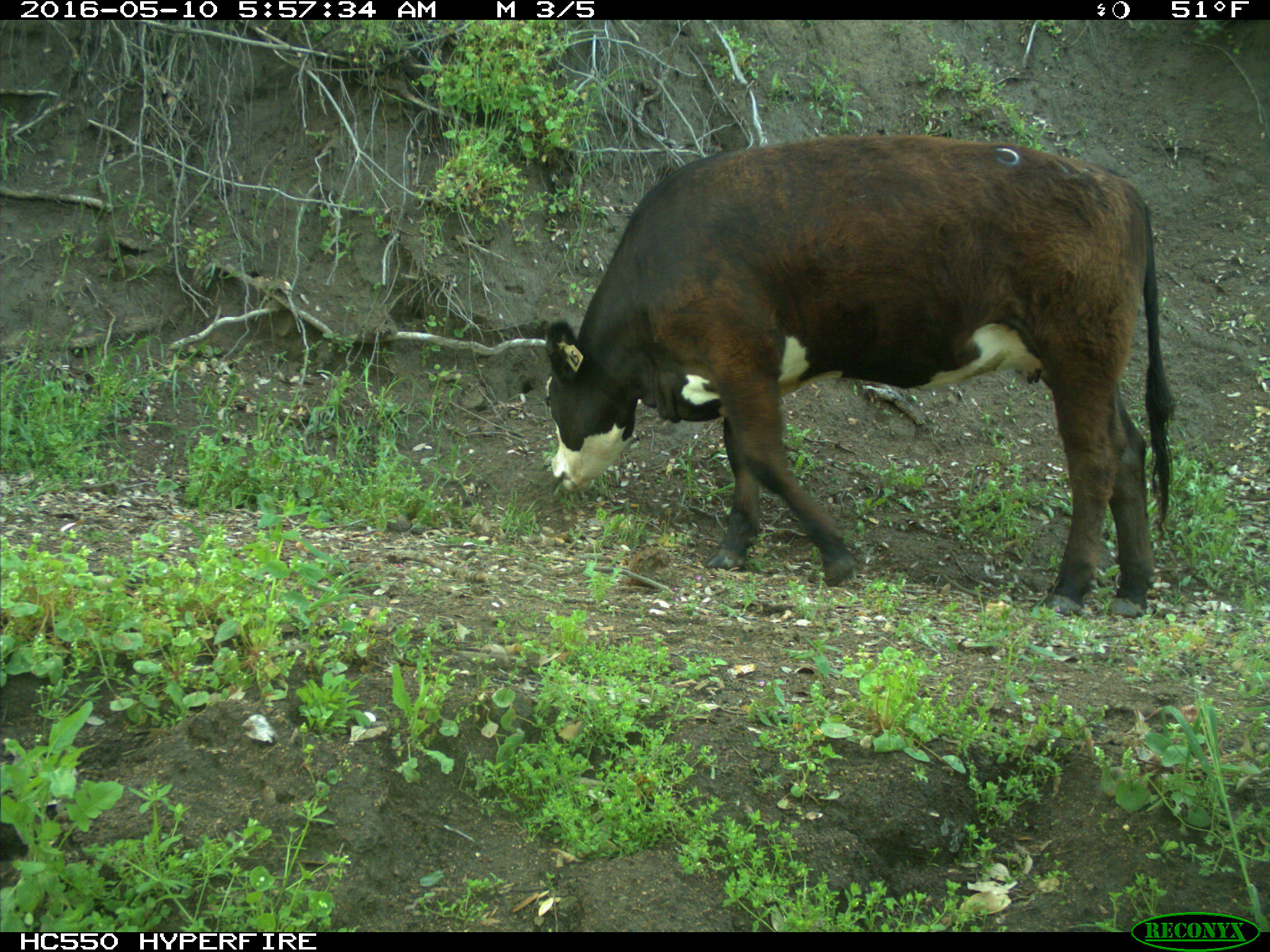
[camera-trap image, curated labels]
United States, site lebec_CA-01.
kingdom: Animalia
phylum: Chordata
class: Mammalia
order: Artiodactyla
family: Bovidae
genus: Bos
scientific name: Bos taurus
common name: domestic cow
Bos taurus (domestic cow).